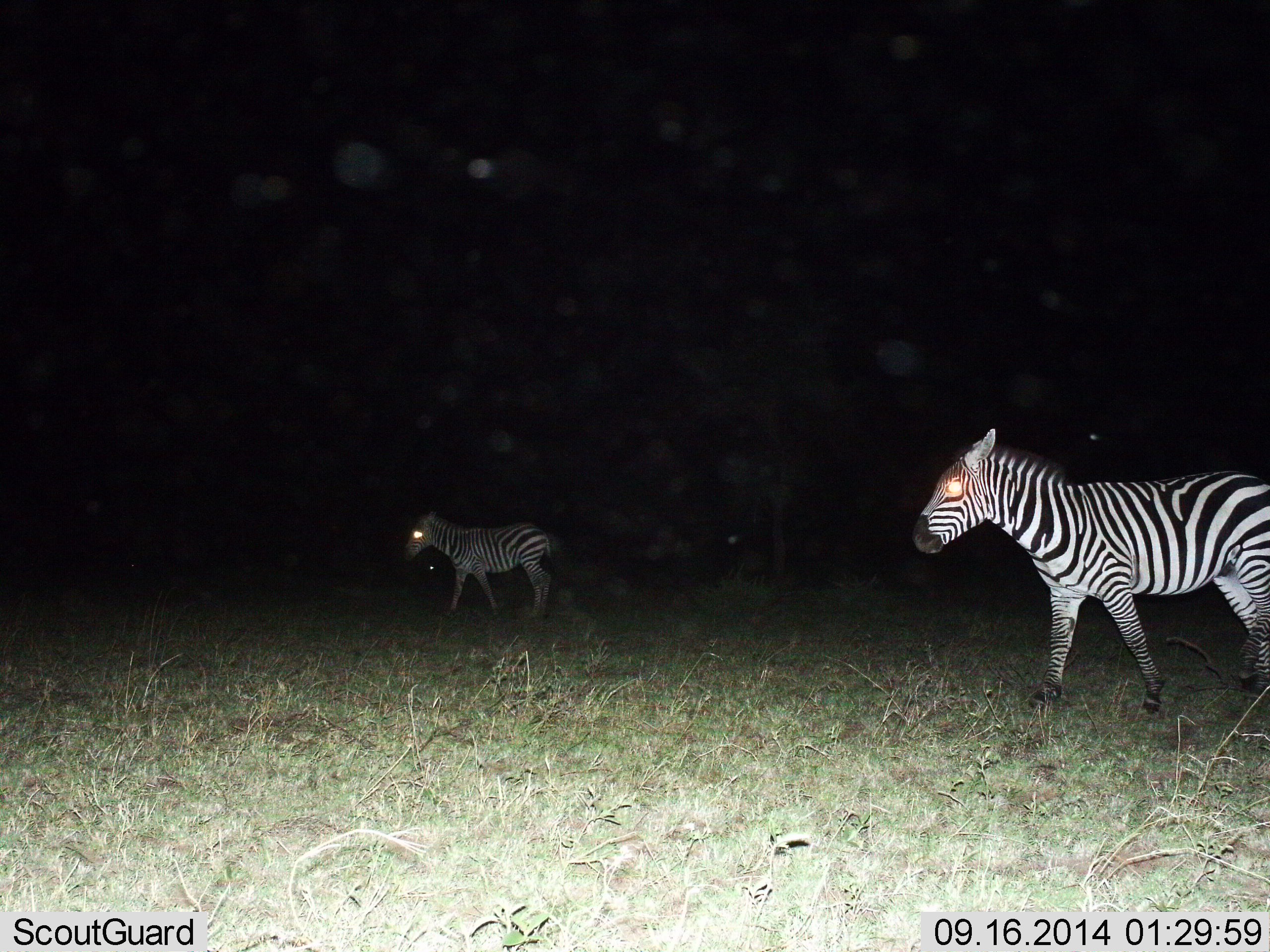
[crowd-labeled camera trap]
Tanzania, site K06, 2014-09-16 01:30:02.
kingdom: Animalia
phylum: Chordata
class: Mammalia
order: Perissodactyla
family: Equidae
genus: Equus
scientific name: Equus quagga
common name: plains zebra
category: zebra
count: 2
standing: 20%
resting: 0%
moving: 80%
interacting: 0%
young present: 0%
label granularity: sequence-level